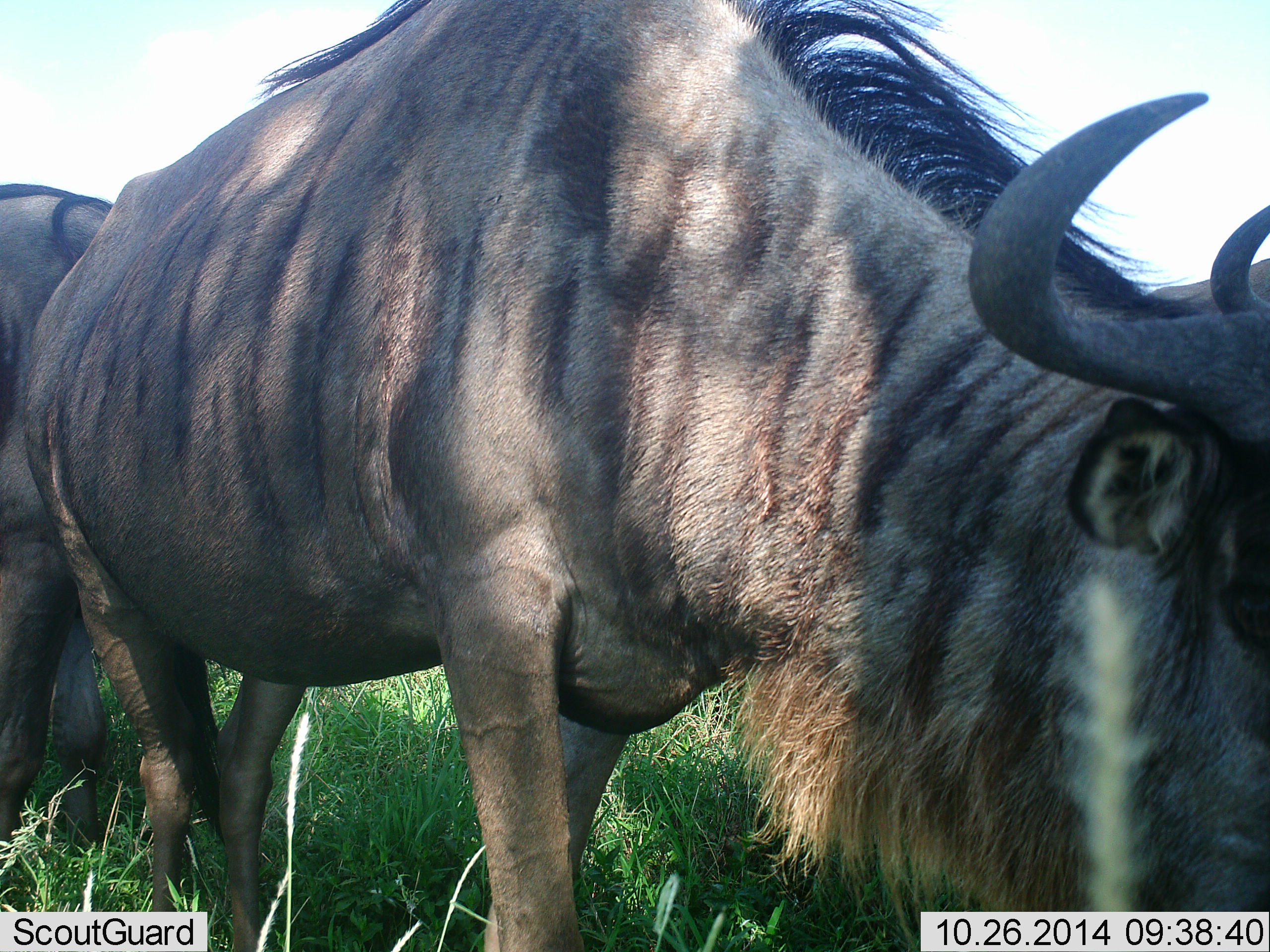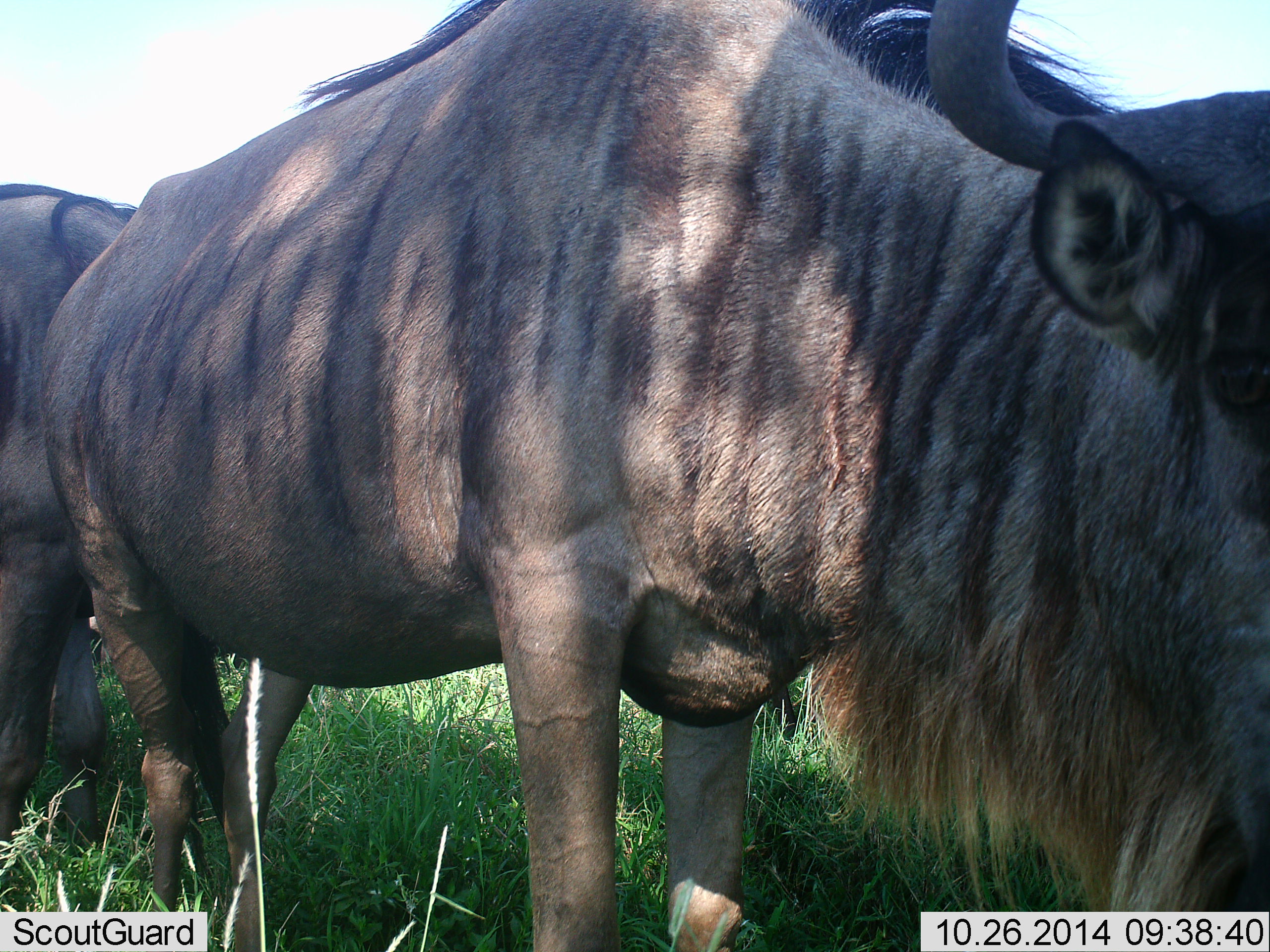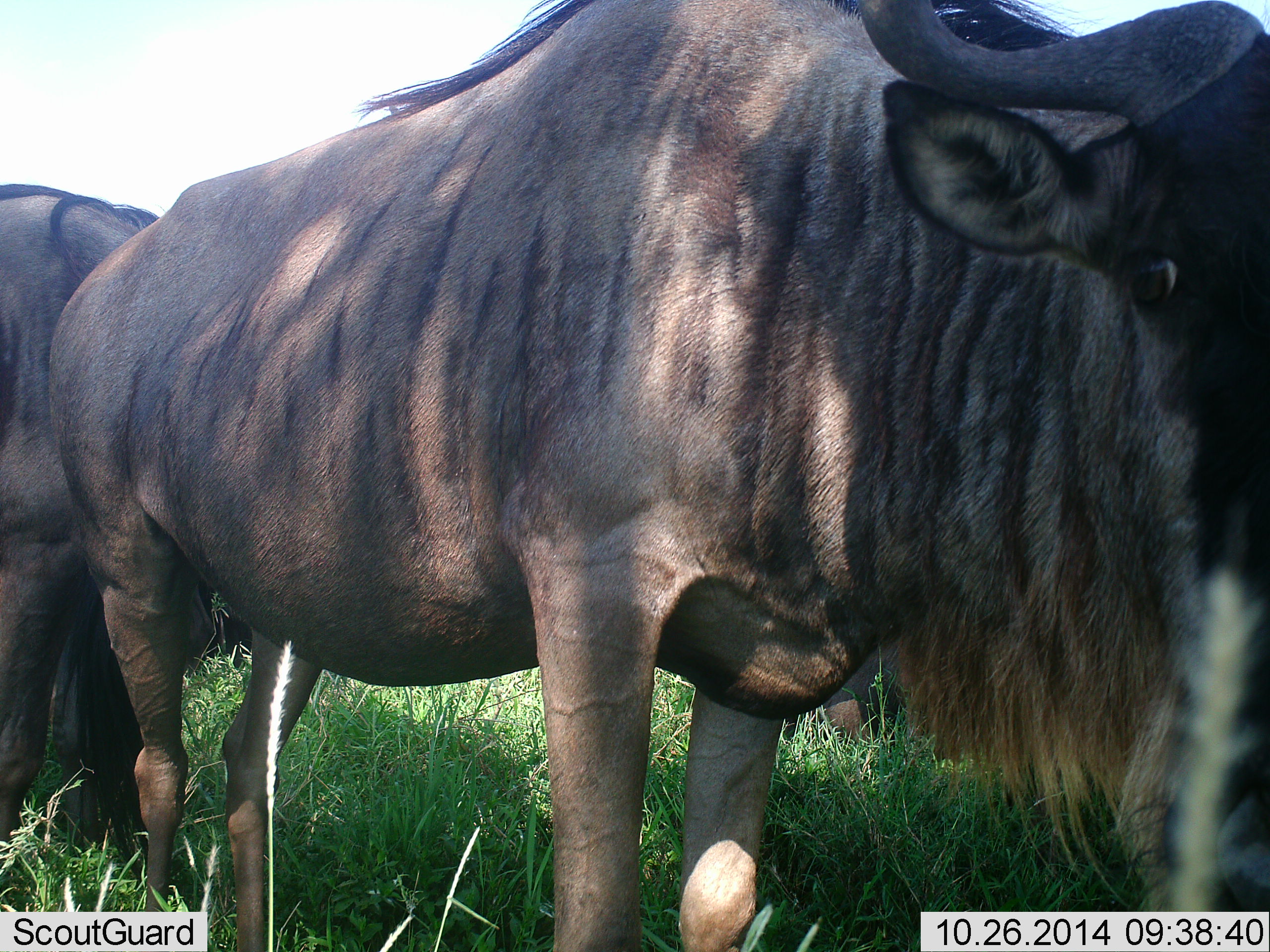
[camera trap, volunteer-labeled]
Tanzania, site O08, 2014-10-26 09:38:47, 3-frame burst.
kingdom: Animalia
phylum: Chordata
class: Mammalia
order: Artiodactyla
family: Bovidae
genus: Connochaetes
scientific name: Connochaetes taurinus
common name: blue wildebeest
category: wildebeest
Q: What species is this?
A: Wildebeest (blue wildebeest) (Connochaetes taurinus).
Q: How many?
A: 3.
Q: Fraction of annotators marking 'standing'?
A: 80%.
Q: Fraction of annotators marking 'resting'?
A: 0%.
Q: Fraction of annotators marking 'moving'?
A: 20%.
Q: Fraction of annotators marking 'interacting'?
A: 0%.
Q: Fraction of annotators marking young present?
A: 0%.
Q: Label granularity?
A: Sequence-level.